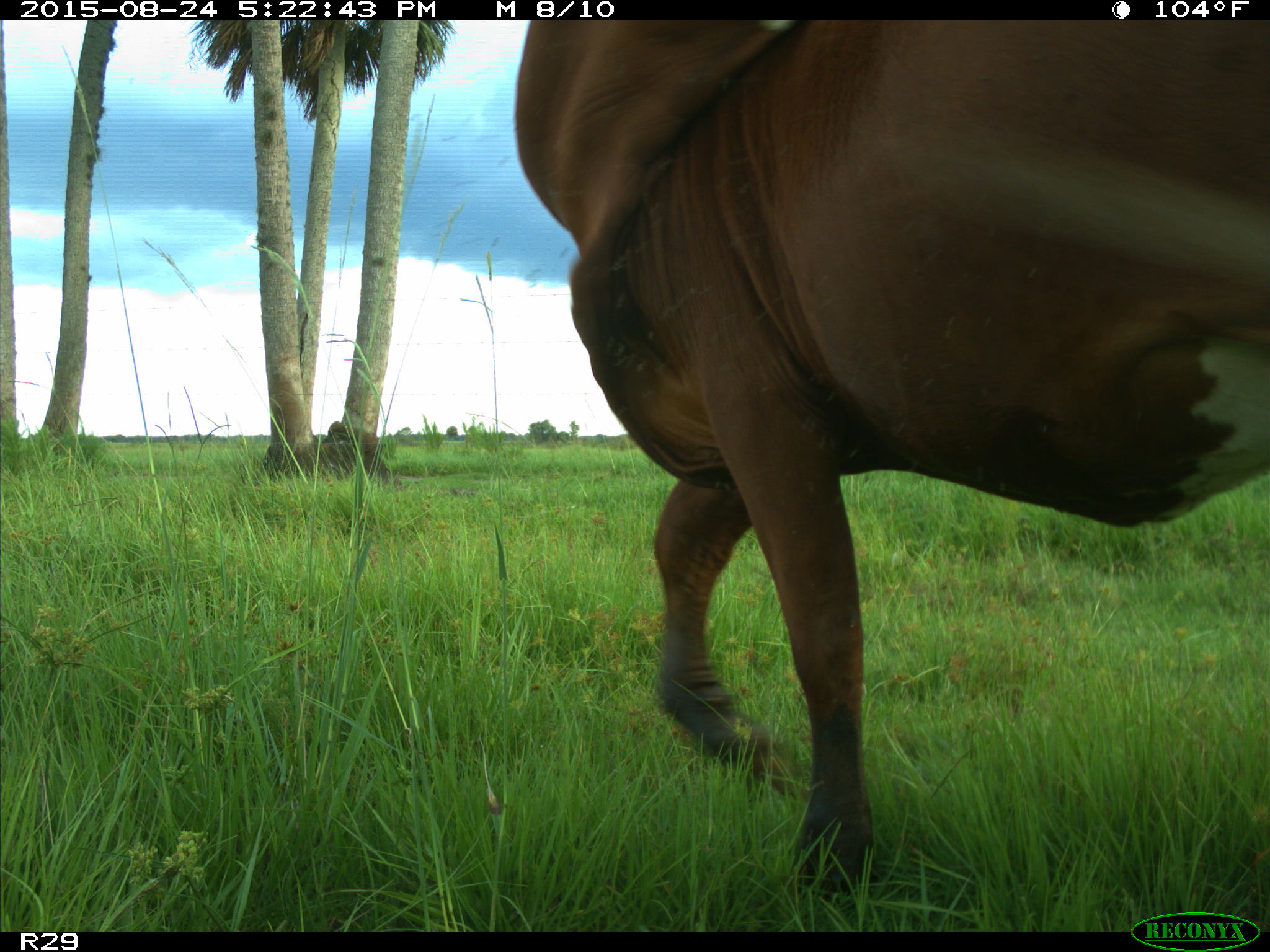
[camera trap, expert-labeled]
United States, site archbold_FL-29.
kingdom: Animalia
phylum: Chordata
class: Mammalia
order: Artiodactyla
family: Bovidae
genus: Bos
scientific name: Bos taurus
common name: domestic cow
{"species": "Bos taurus (domestic cow)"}